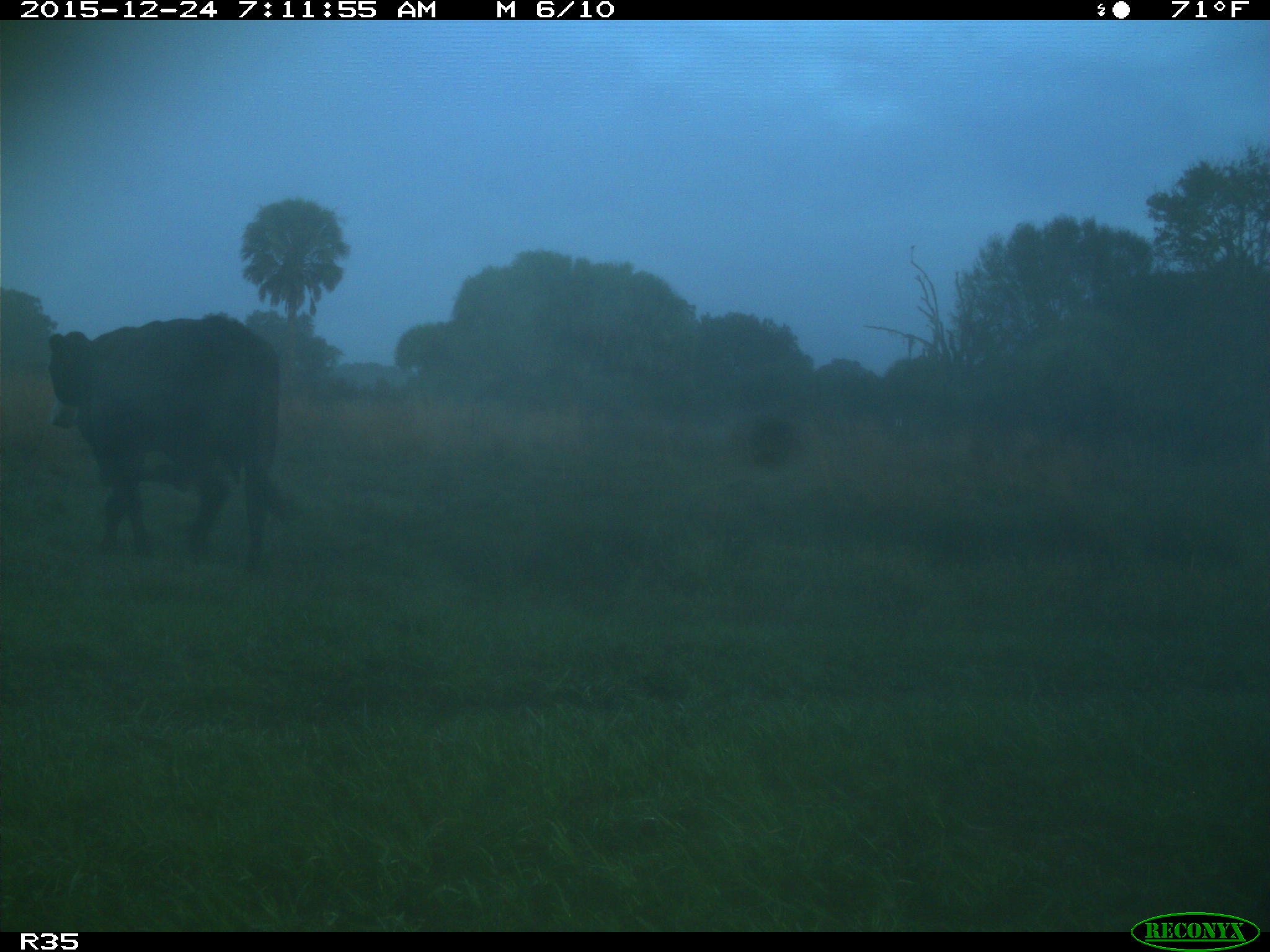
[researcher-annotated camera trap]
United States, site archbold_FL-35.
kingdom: Animalia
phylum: Chordata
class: Mammalia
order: Artiodactyla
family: Bovidae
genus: Bos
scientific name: Bos taurus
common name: domestic cow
Bos taurus (domestic cow).